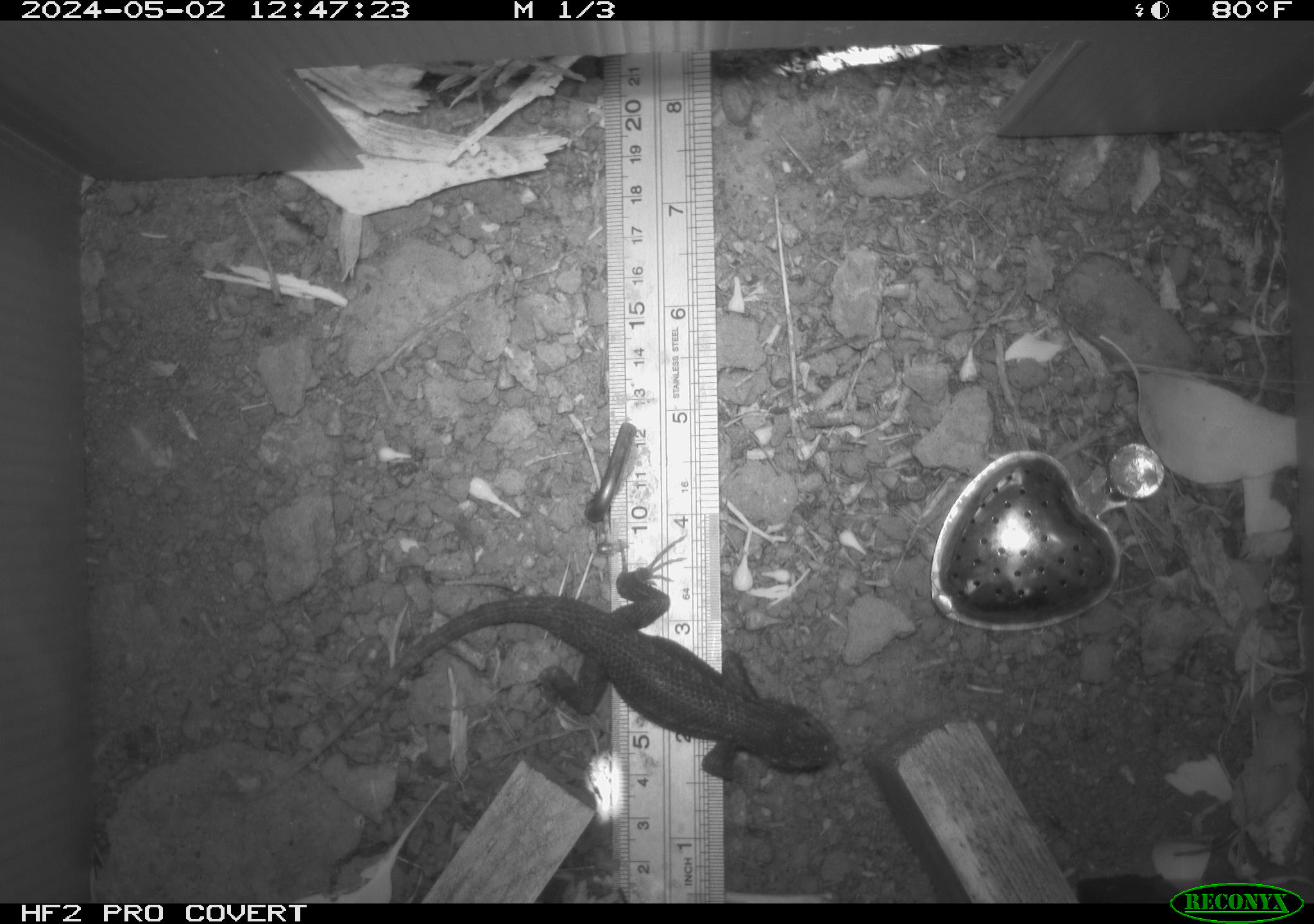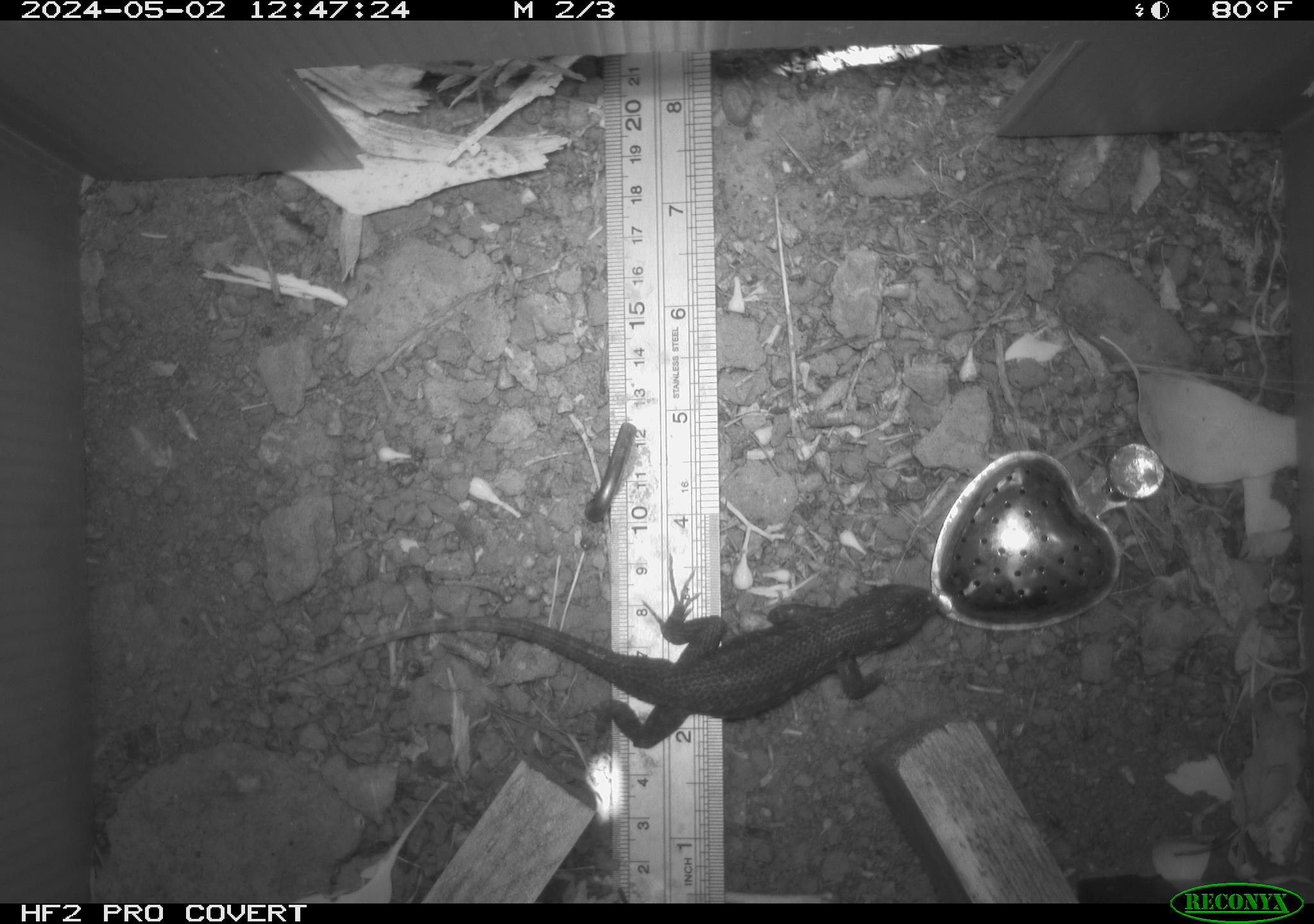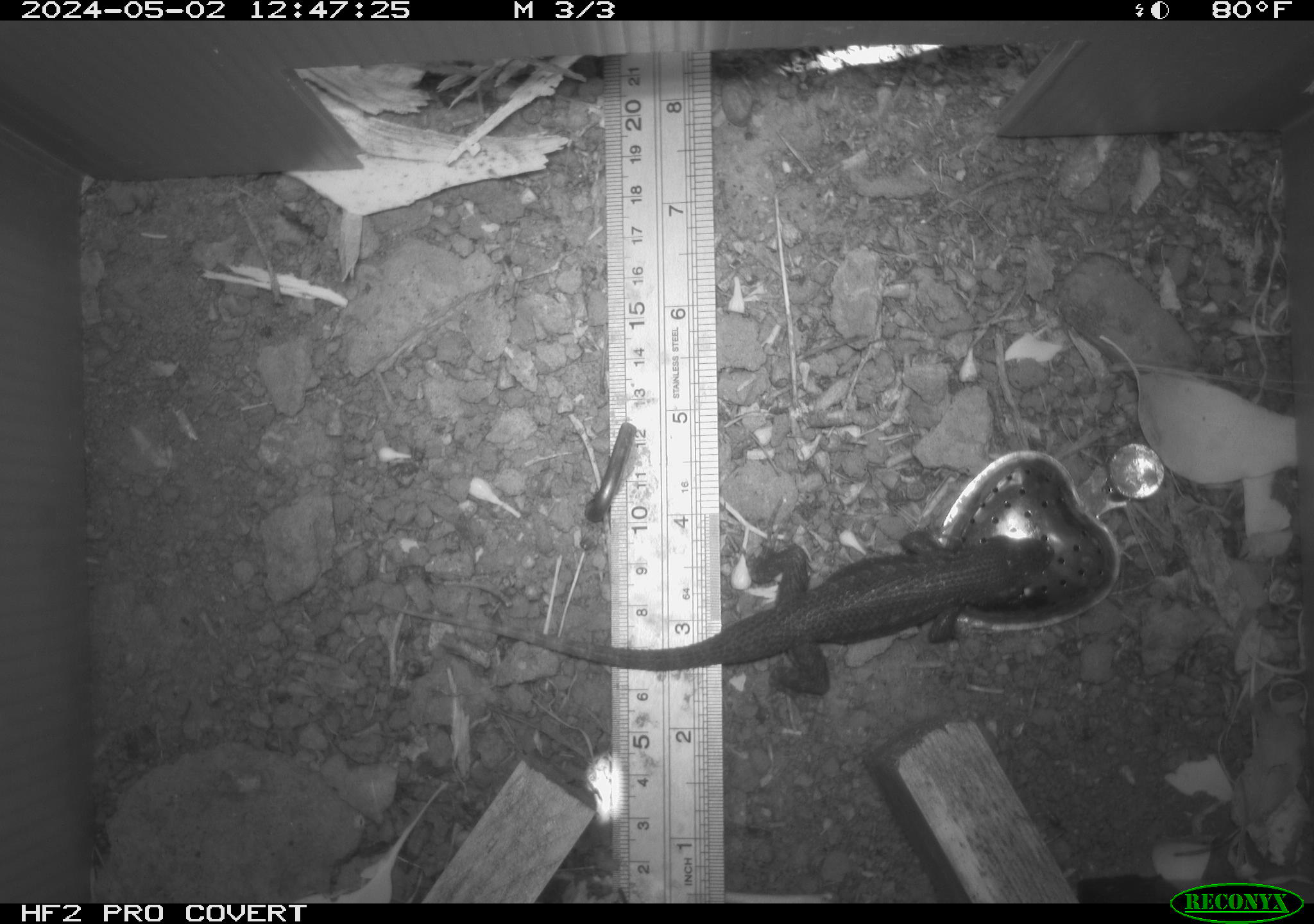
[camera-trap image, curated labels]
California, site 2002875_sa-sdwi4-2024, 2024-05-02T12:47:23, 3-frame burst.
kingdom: Animalia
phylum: Chordata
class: Reptilia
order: Squamata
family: Phrynosomatidae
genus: Sceloporus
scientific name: Sceloporus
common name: spiny lizards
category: sceloporus species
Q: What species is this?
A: Sceloporus species (spiny lizards) (Sceloporus).